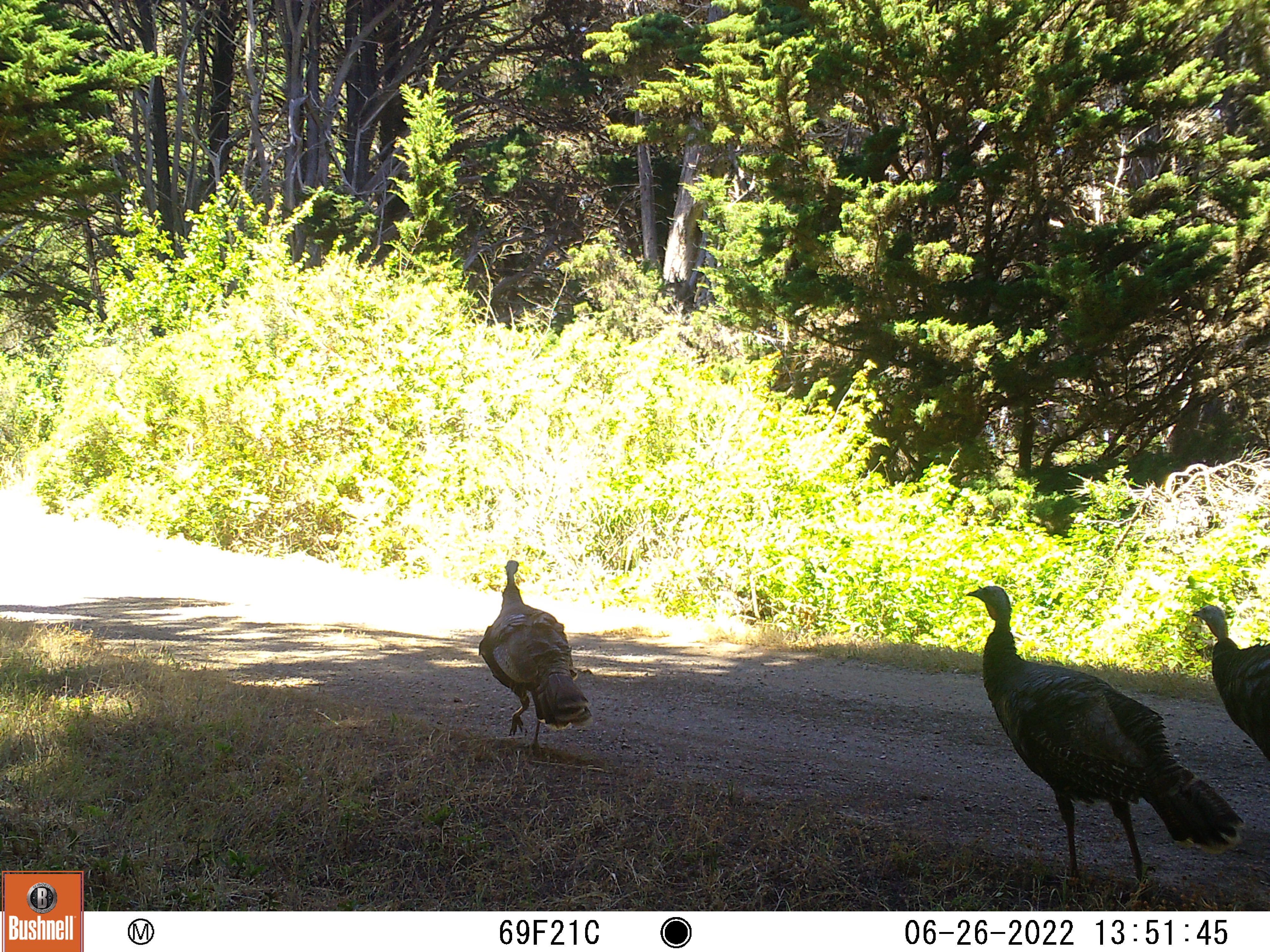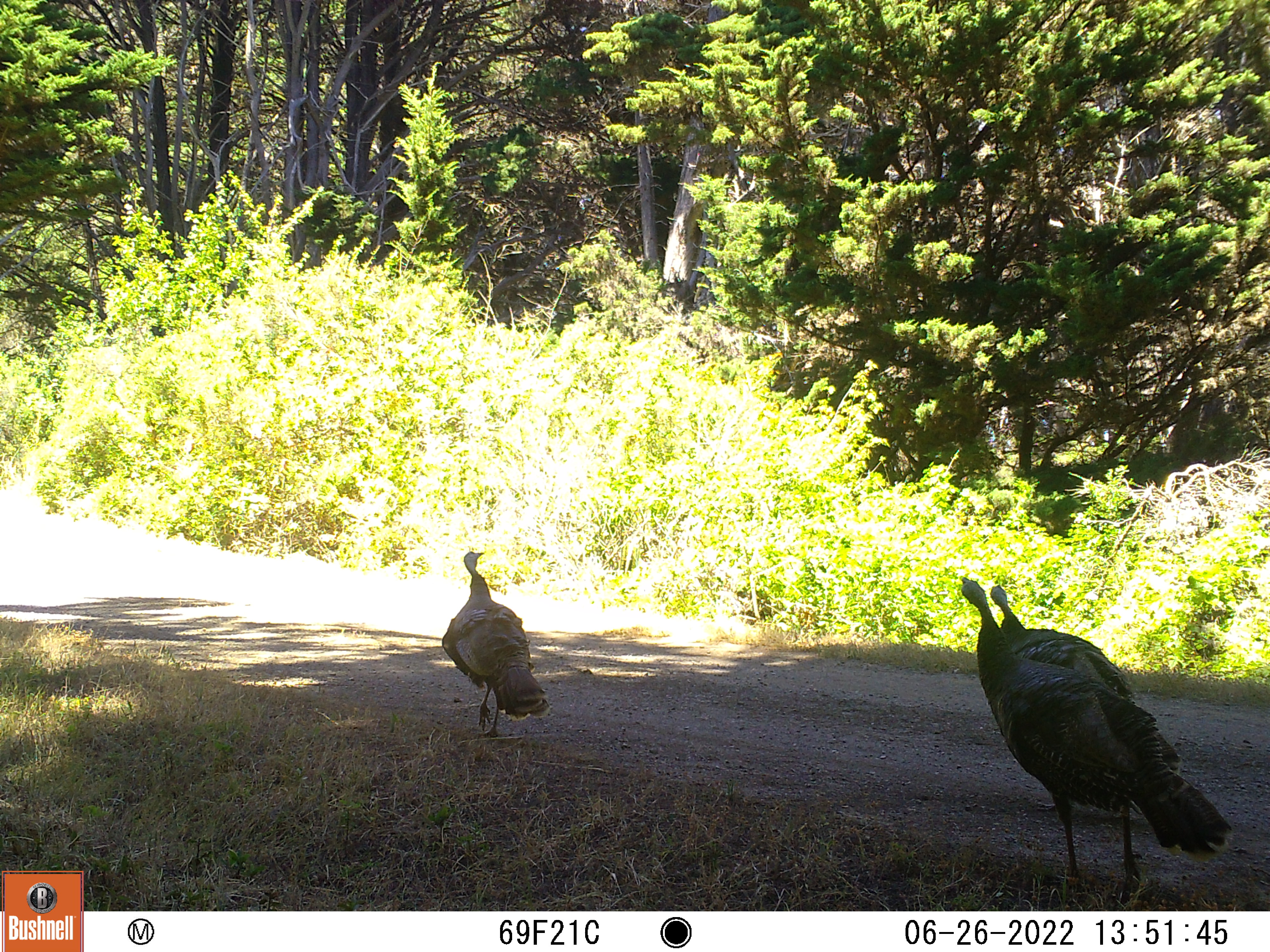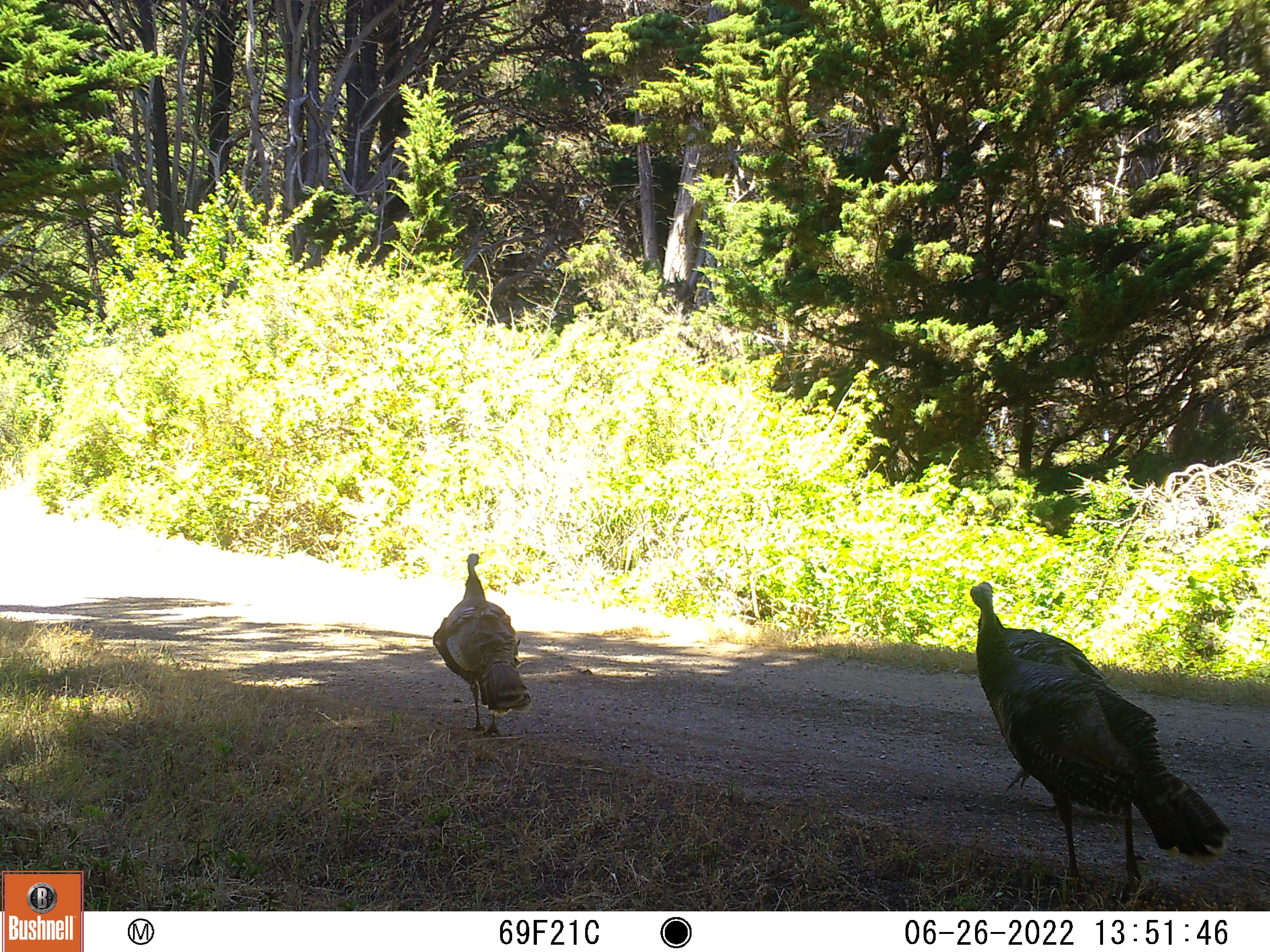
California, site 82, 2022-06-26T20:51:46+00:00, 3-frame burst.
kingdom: Animalia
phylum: Chordata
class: Aves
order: Galliformes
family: Phasianidae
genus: Meleagris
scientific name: Meleagris gallopavo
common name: turkey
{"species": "turkey (Meleagris gallopavo)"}